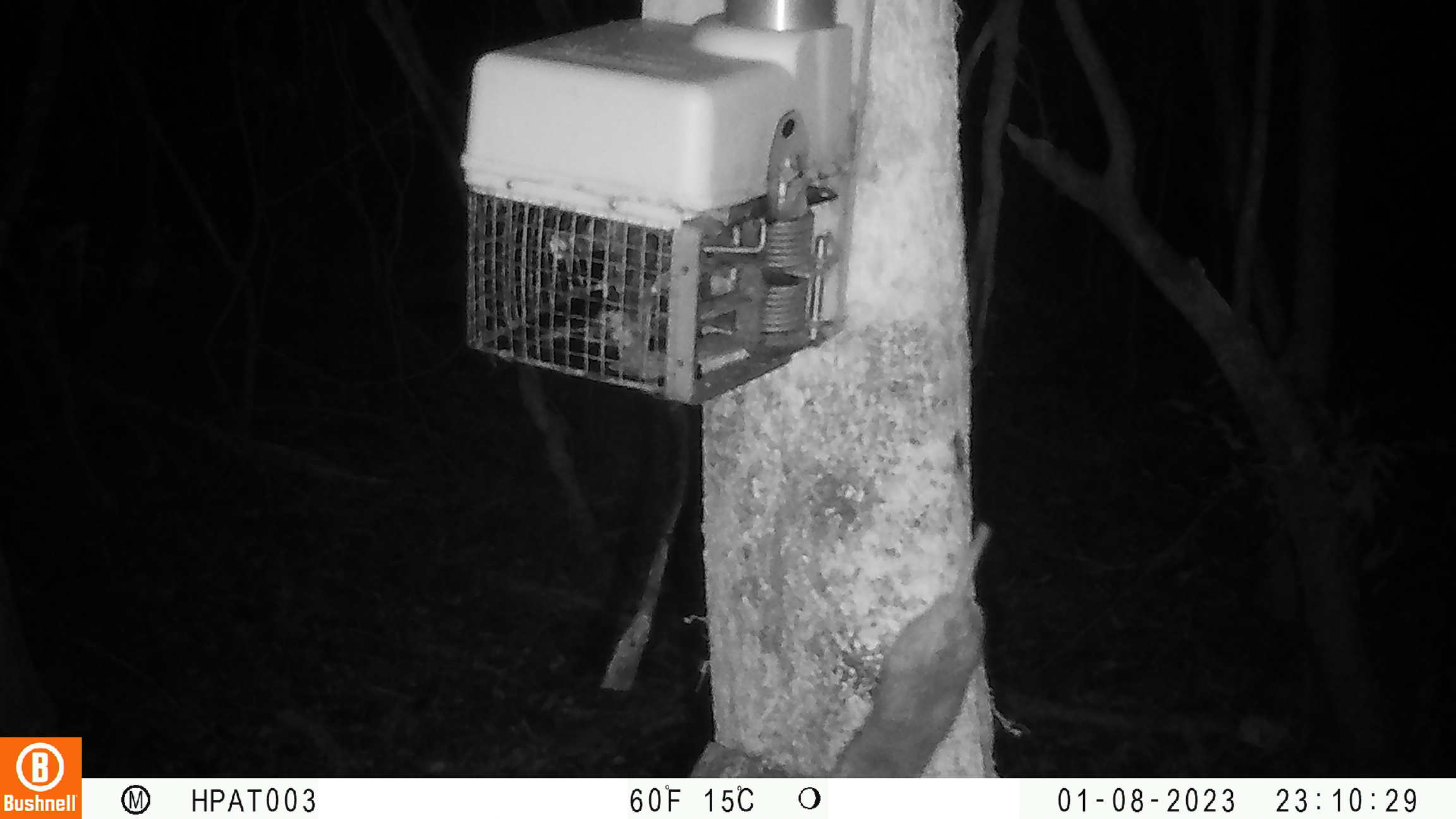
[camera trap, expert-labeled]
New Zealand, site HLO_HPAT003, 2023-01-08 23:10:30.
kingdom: Animalia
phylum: Chordata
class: Mammalia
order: Rodentia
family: Muridae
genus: Rattus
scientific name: Rattus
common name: rat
Rat (Rattus).